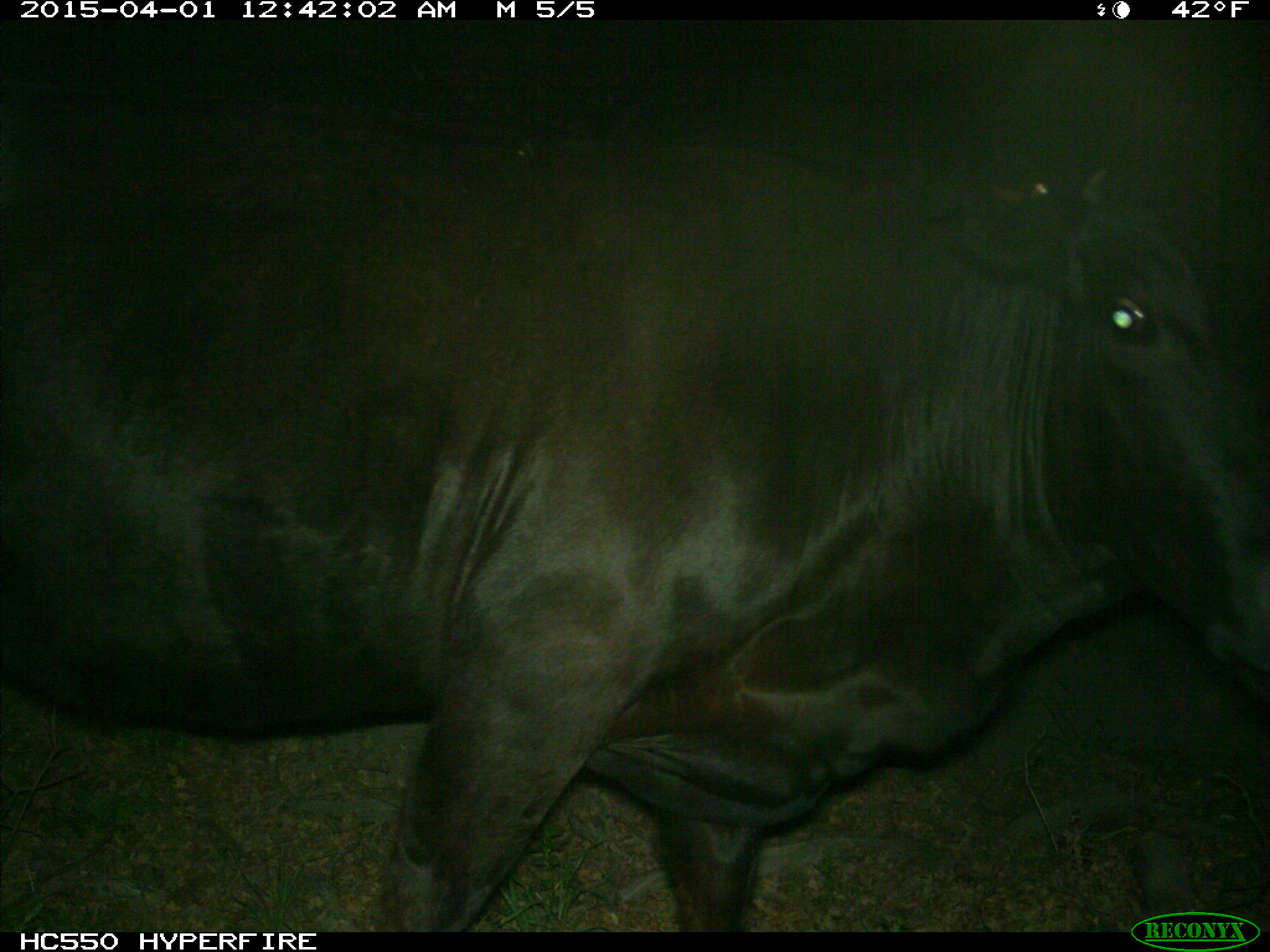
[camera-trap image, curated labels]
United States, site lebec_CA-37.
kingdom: Animalia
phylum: Chordata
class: Mammalia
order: Artiodactyla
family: Bovidae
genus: Bos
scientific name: Bos taurus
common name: domestic cow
Bos taurus (domestic cow).